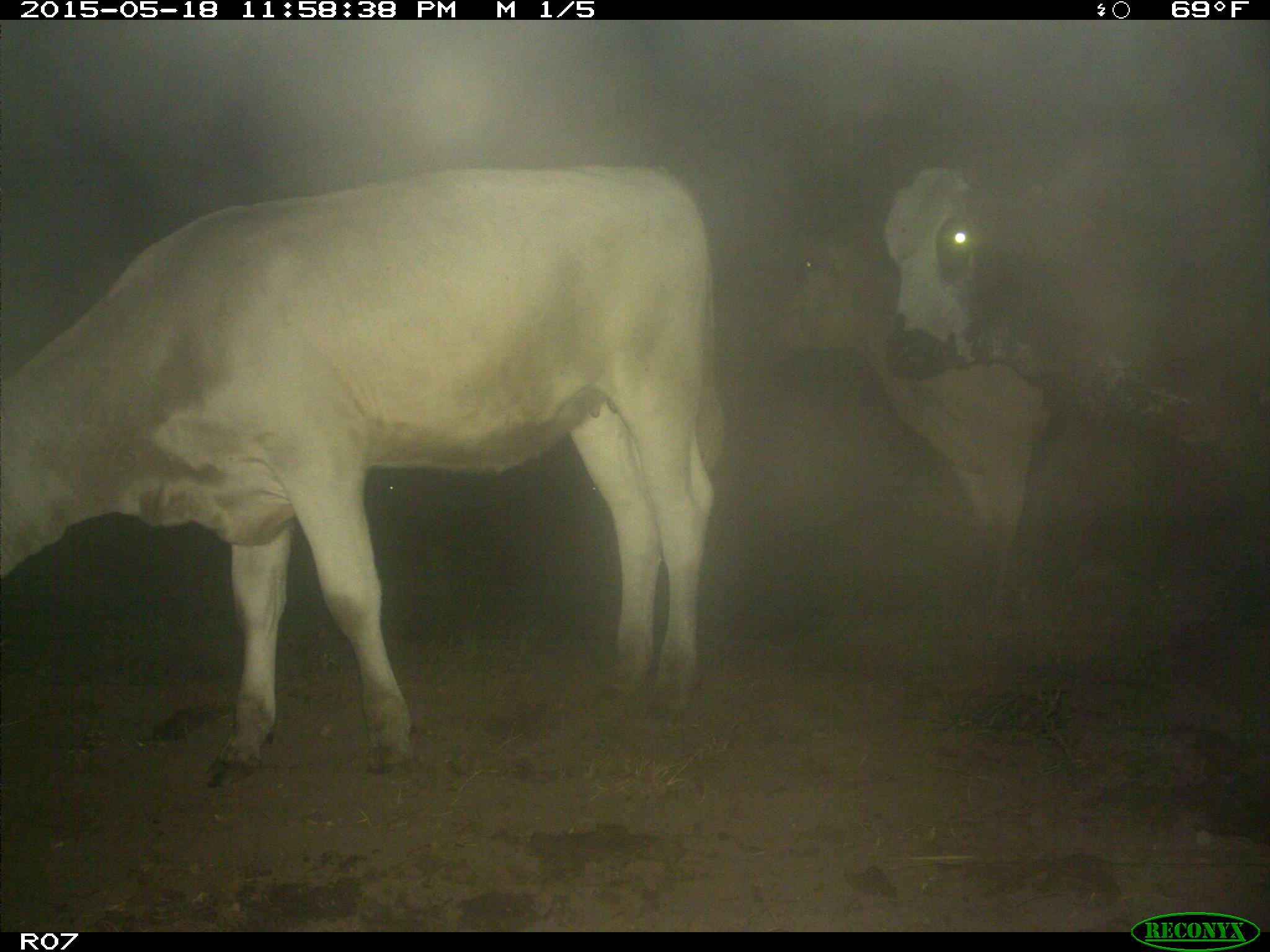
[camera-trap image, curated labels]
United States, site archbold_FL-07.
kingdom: Animalia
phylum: Chordata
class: Mammalia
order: Artiodactyla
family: Bovidae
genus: Bos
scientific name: Bos taurus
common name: domestic cow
Bos taurus (domestic cow).